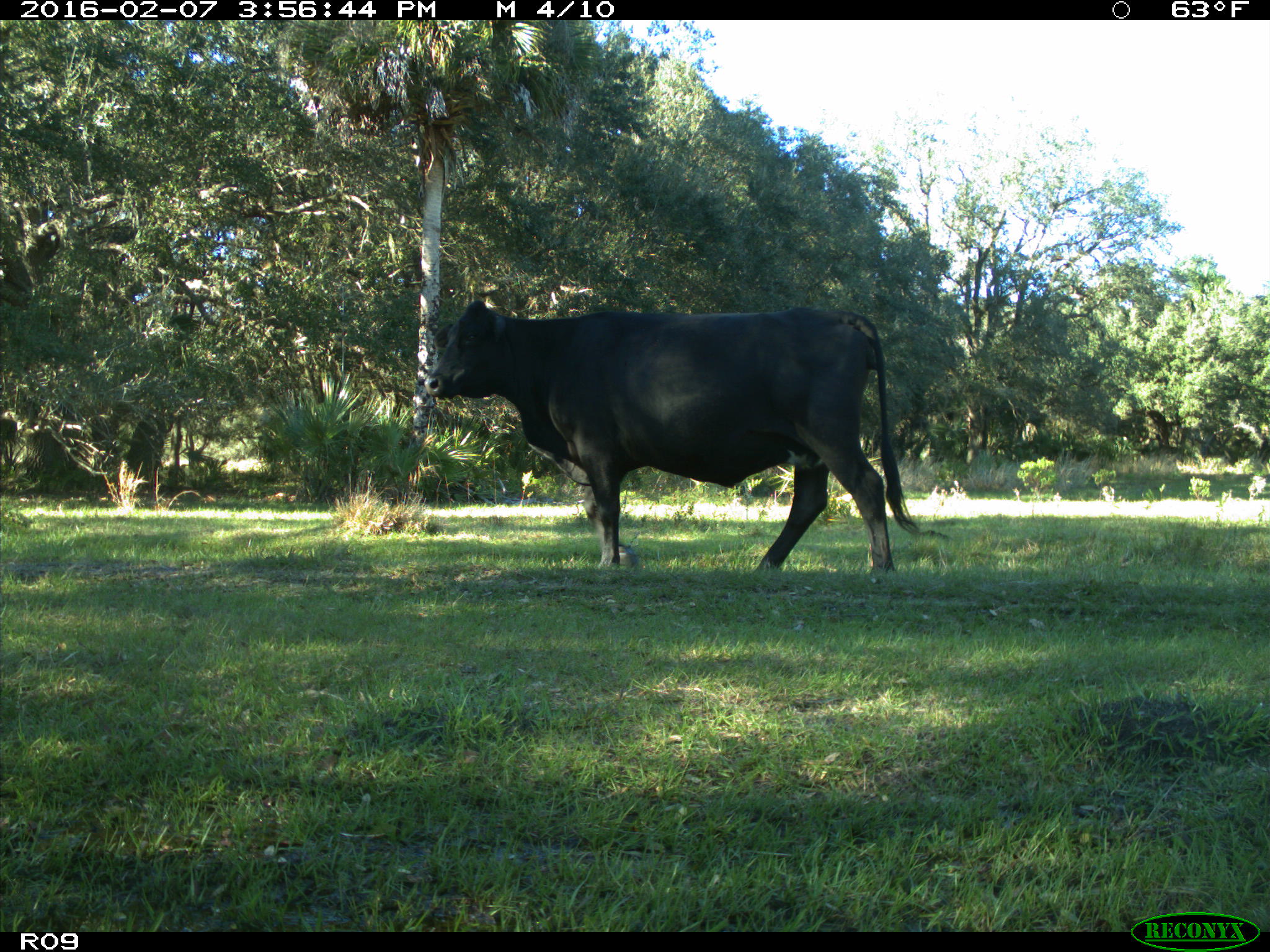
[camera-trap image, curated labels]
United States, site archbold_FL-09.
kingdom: Animalia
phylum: Chordata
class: Mammalia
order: Artiodactyla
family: Bovidae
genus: Bos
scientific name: Bos taurus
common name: domestic cow